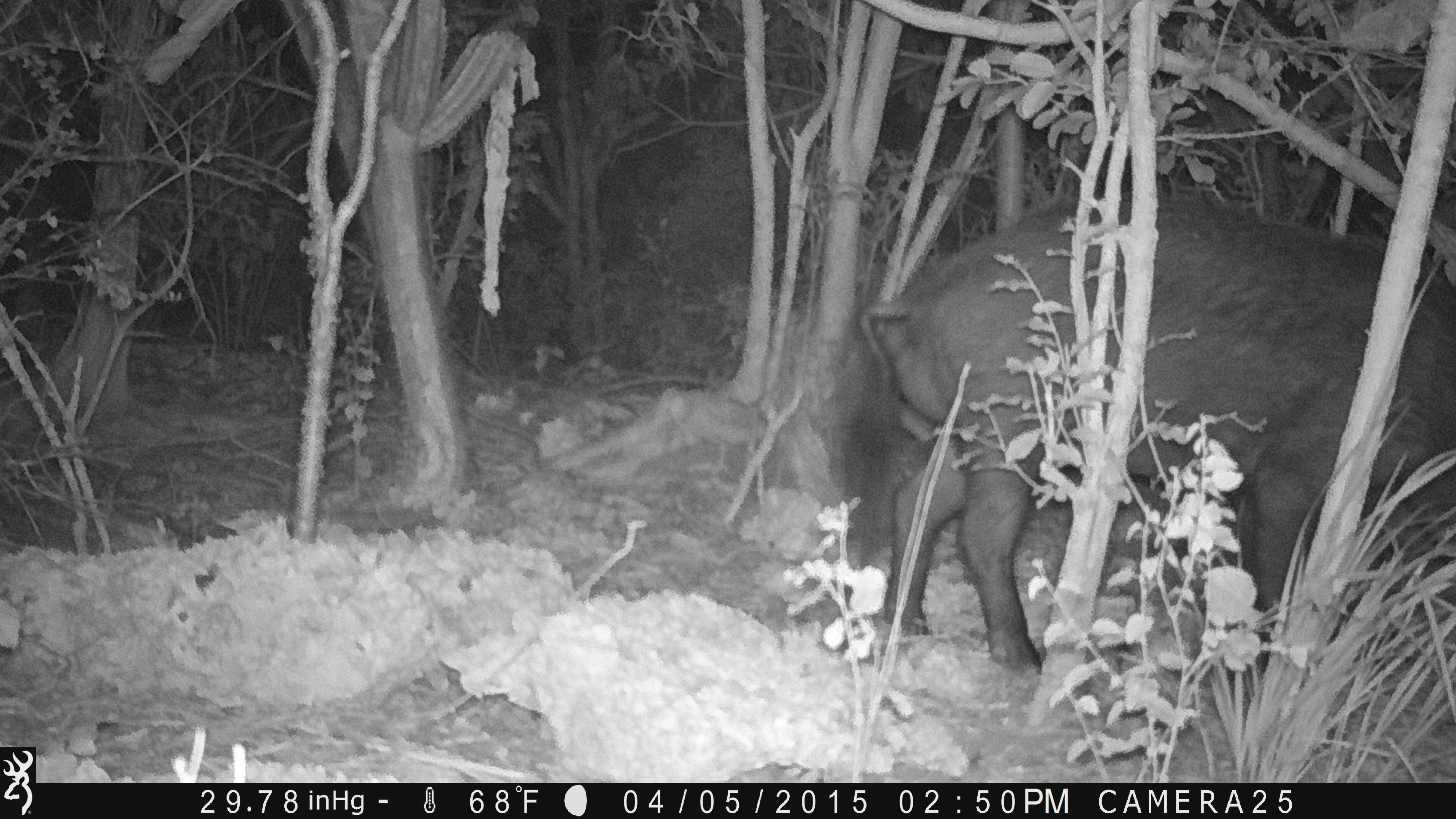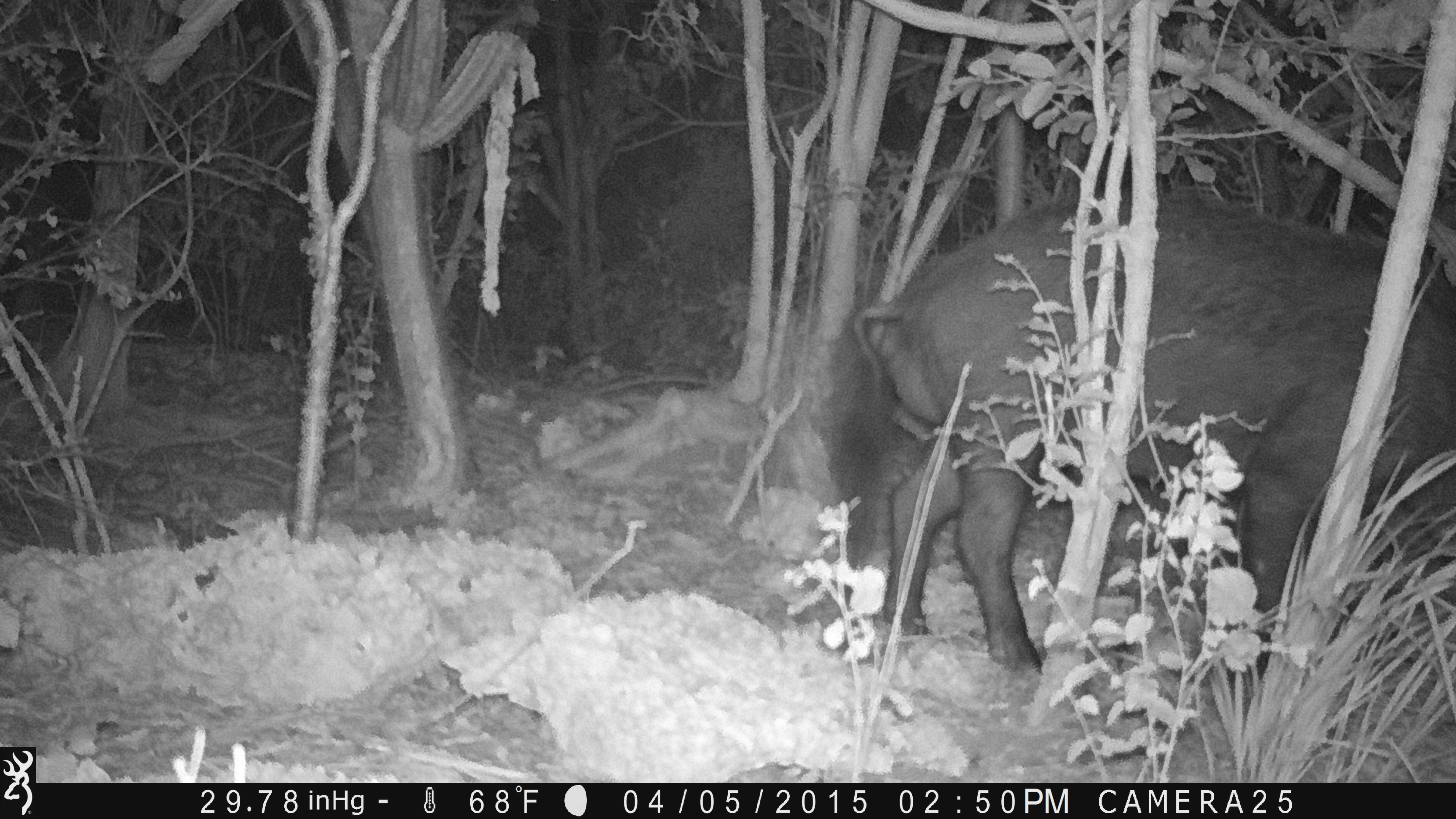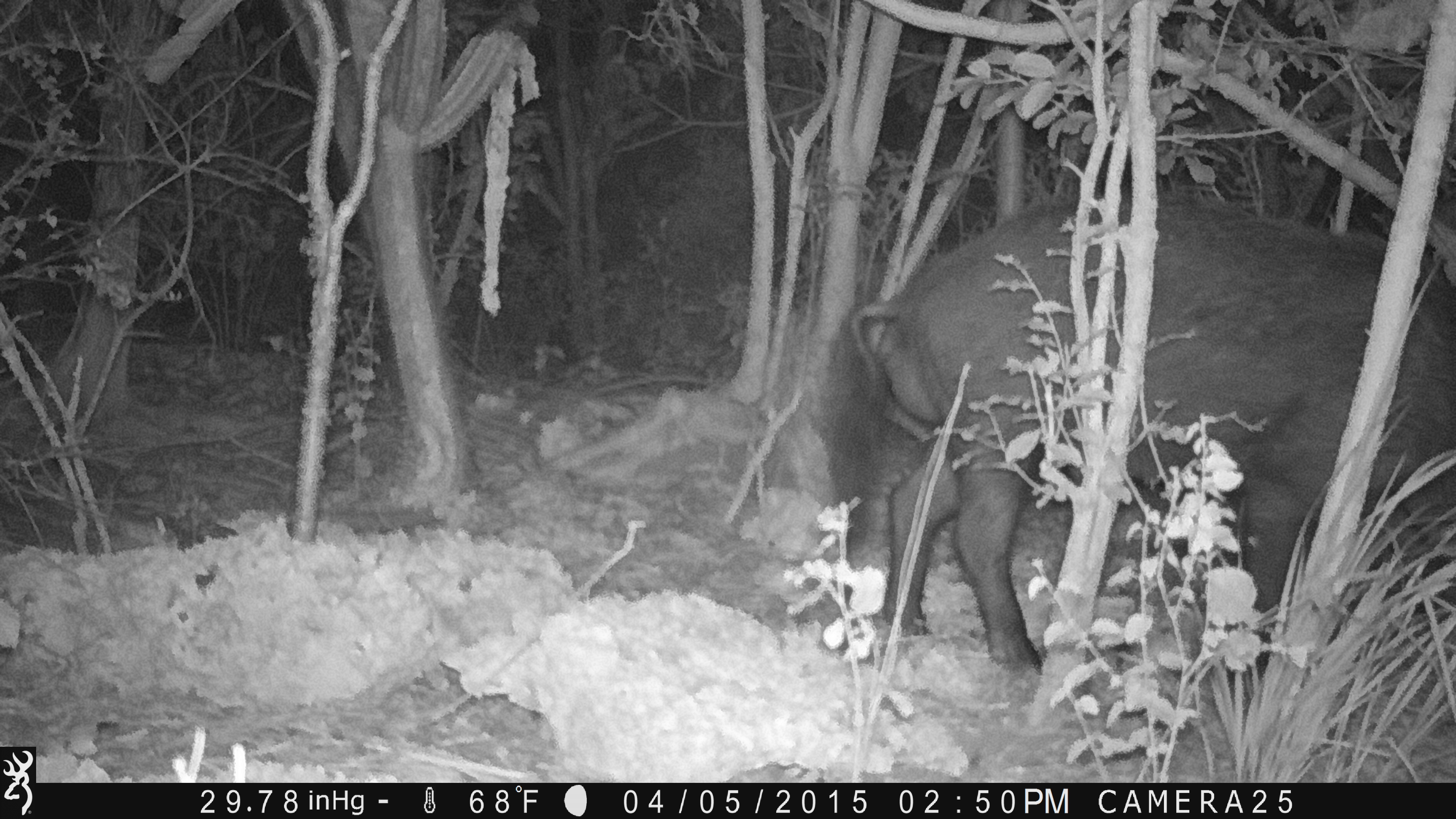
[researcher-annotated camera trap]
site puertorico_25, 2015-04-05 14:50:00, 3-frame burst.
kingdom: Animalia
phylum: Chordata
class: Mammalia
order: Artiodactyla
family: Suidae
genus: Sus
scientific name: Sus scrofa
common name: pig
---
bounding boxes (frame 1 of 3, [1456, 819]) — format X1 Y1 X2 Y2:
pig: 841 191 1456 694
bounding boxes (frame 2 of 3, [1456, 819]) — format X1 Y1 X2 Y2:
pig: 830 184 1456 690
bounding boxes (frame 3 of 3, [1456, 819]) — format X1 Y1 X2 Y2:
pig: 828 187 1456 692